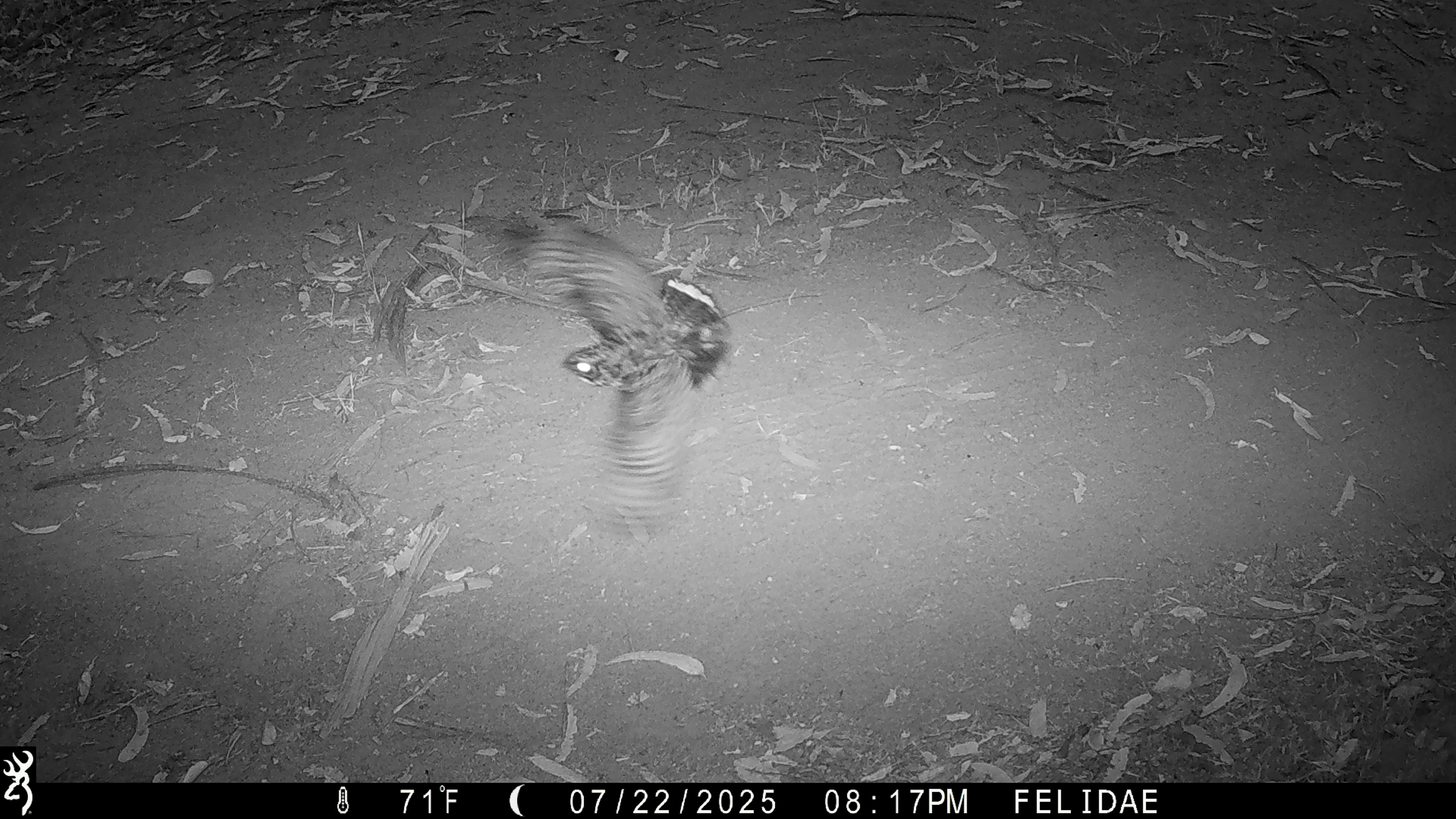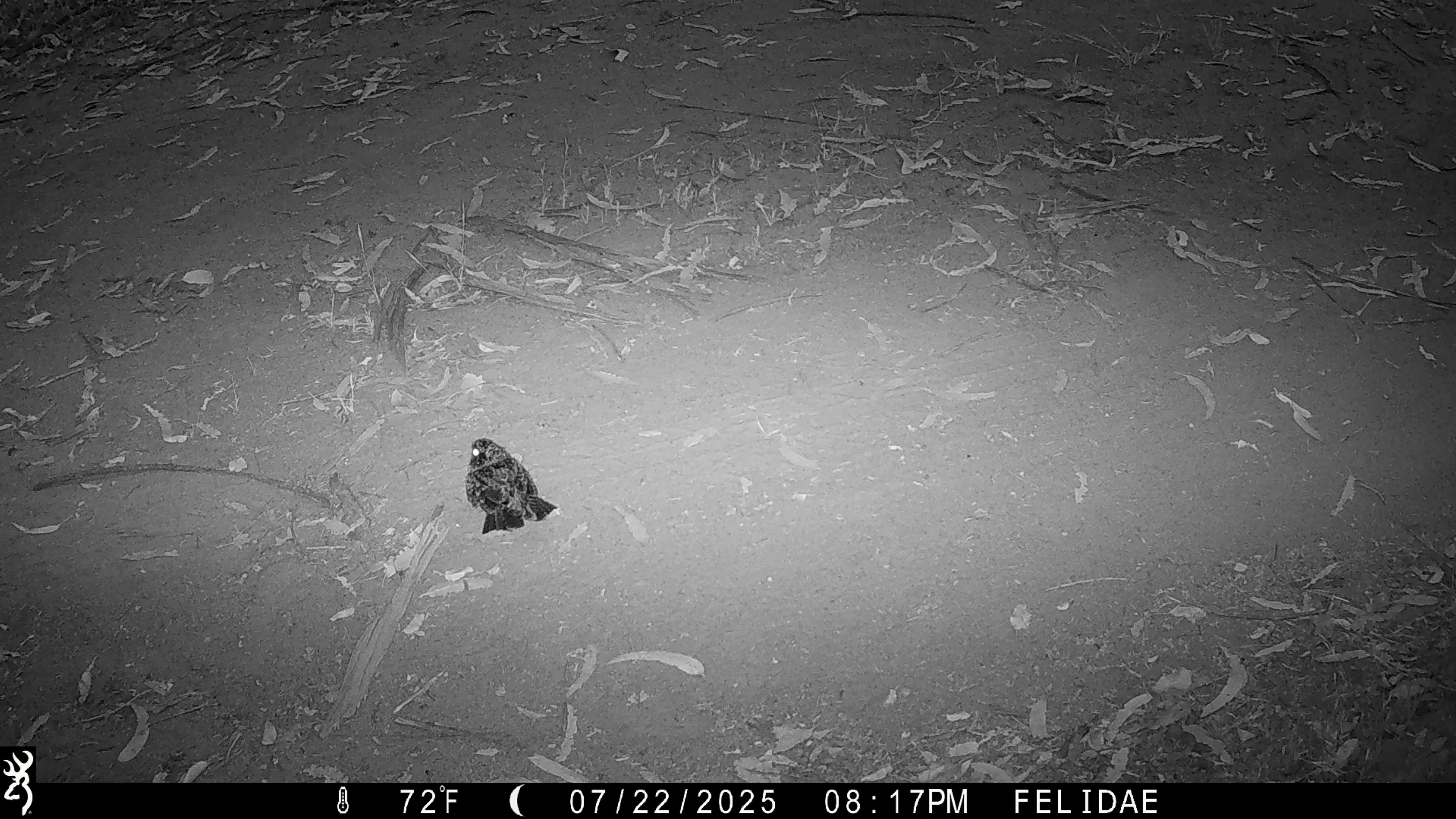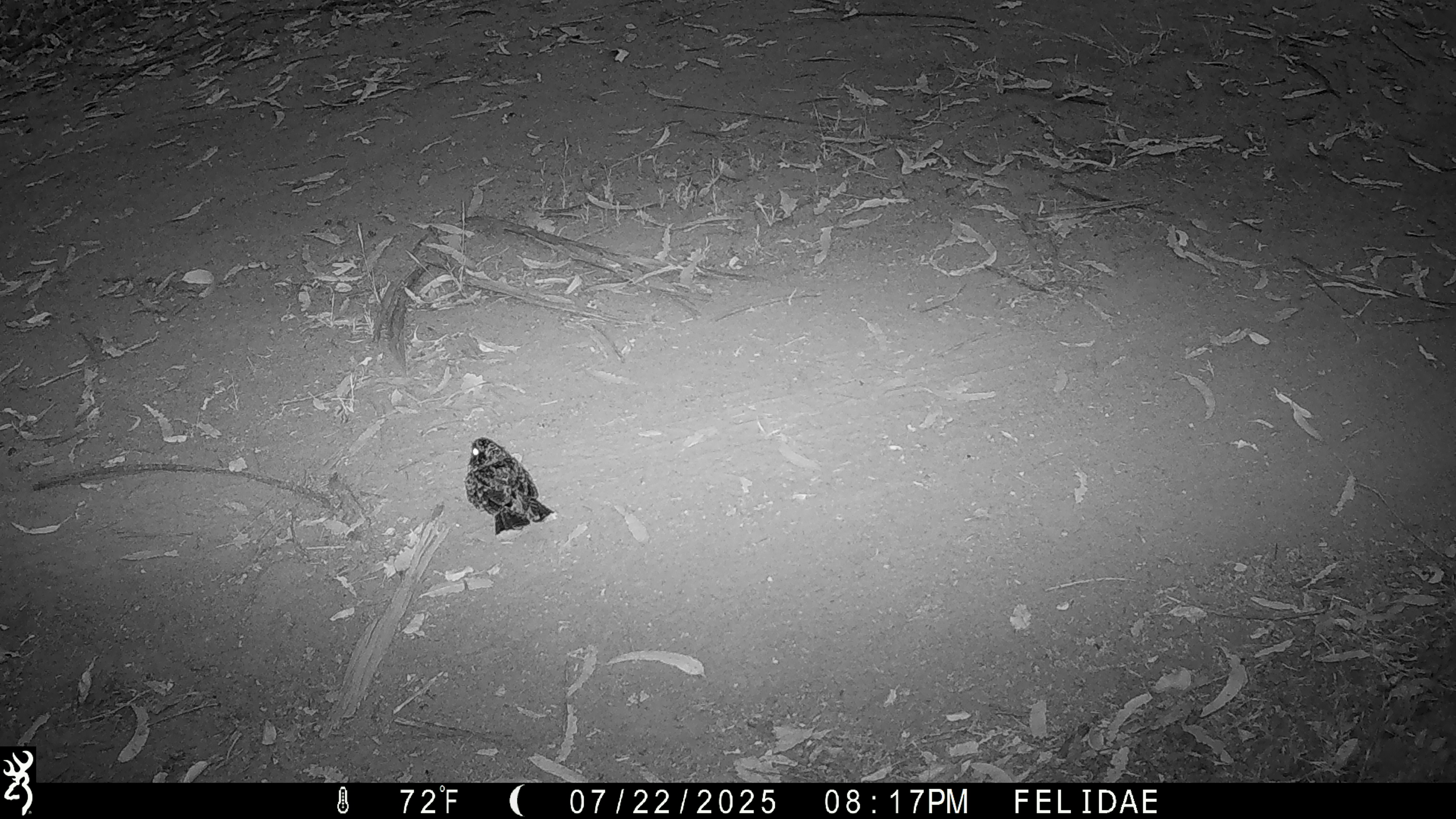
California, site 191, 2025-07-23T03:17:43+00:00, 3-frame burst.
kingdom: Animalia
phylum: Chordata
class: Aves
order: Caprimulgiformes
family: Caprimulgidae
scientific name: Caprimulgidae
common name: nightjar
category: unknown nightjar